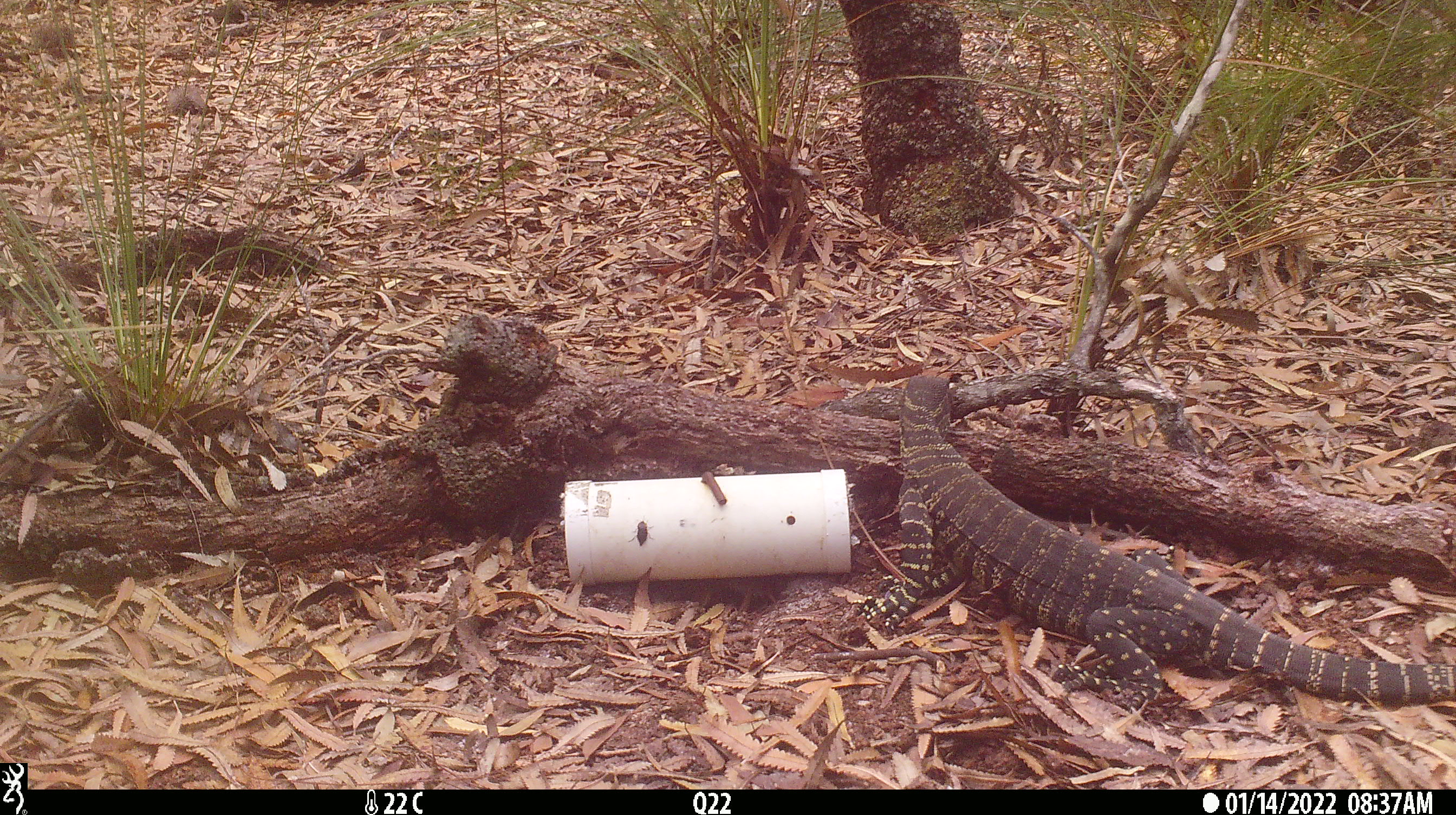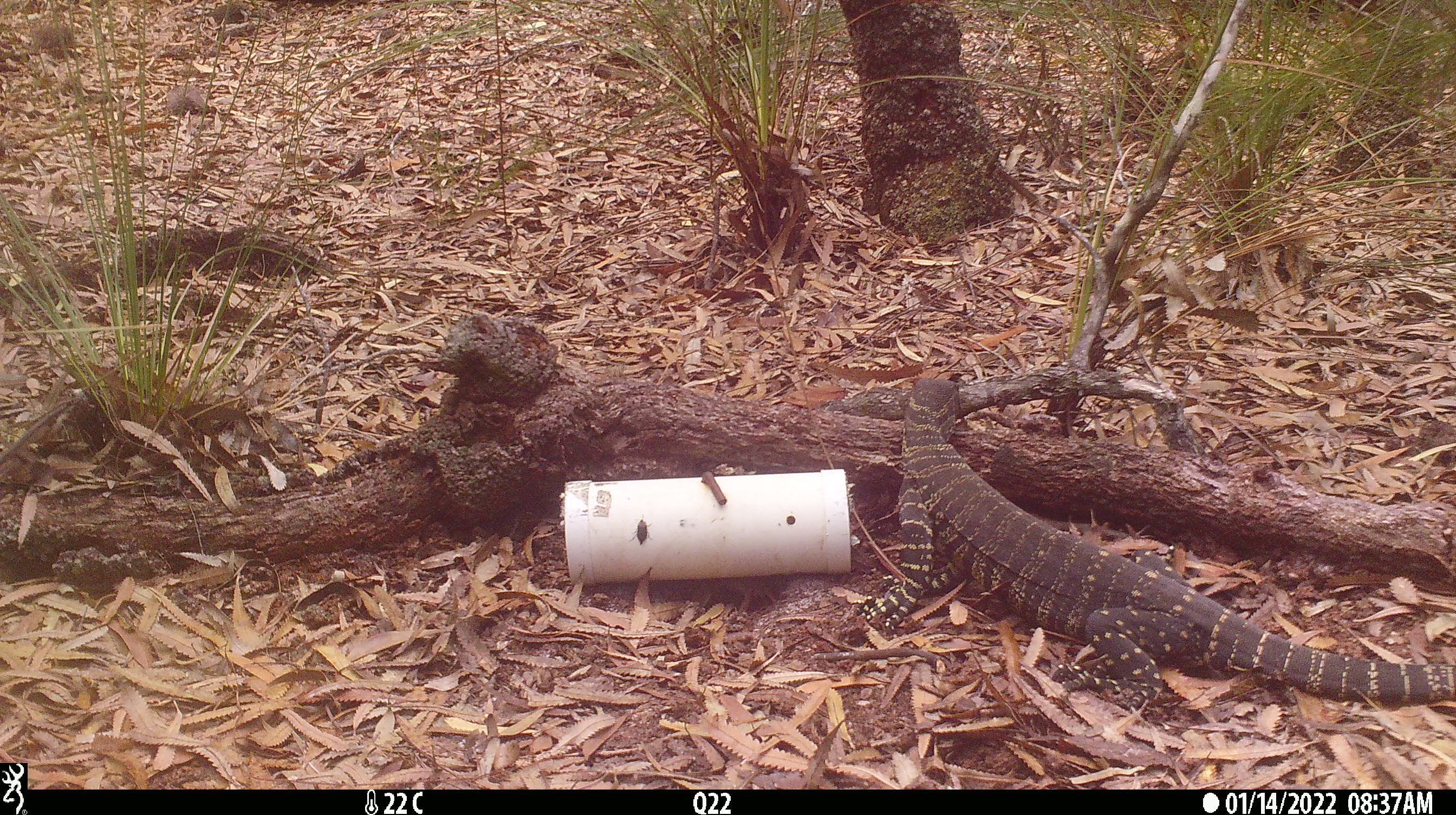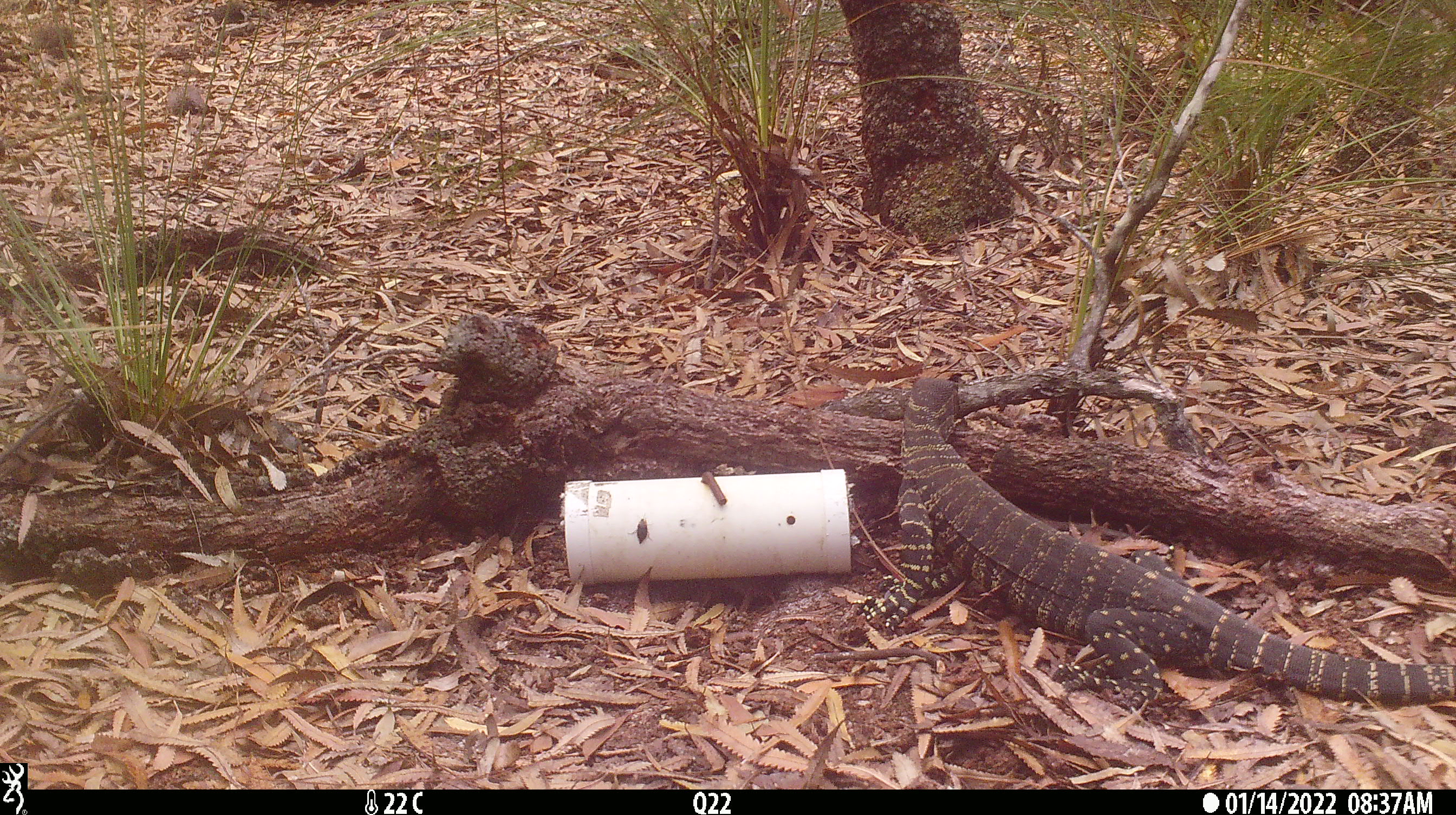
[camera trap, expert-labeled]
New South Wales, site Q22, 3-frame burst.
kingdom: Animalia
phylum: Chordata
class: Reptilia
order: Squamata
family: Varanidae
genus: Varanus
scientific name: Varanus varius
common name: lace monitor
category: goanna